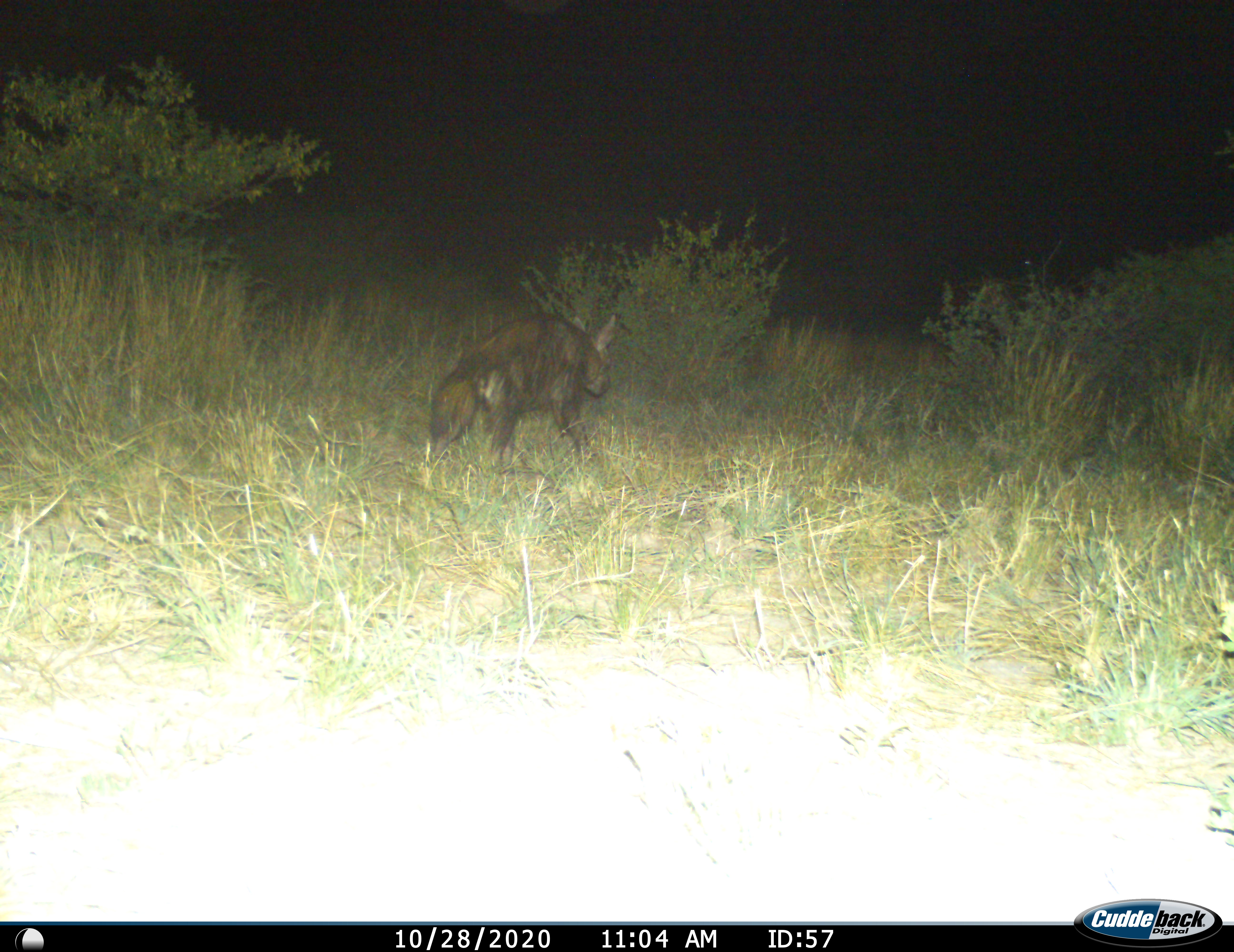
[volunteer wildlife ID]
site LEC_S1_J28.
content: unidentified animal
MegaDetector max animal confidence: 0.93